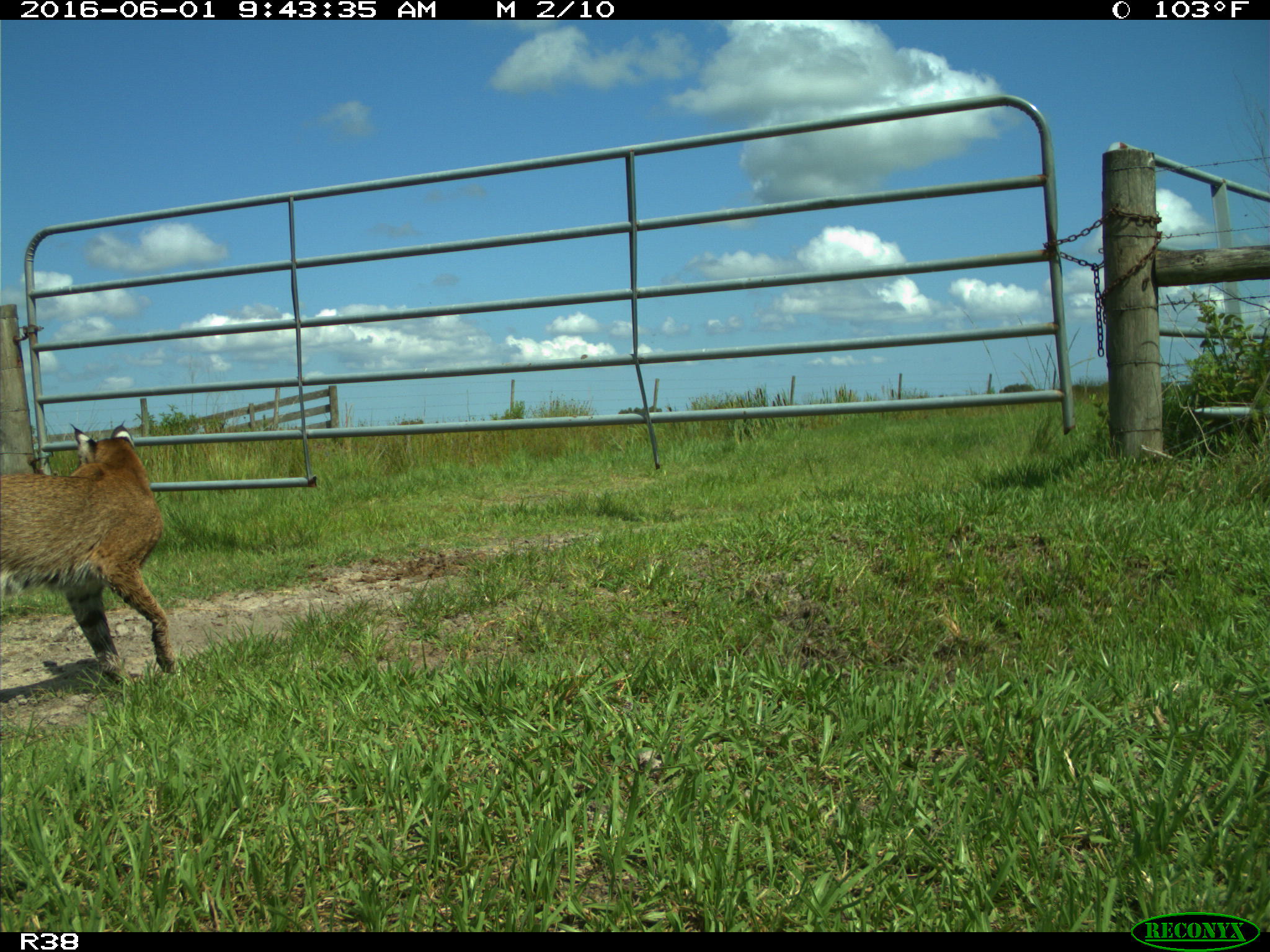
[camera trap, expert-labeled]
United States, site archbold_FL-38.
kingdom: Animalia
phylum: Chordata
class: Mammalia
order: Carnivora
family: Felidae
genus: Lynx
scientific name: Lynx rufus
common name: bobcat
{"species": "Lynx rufus (bobcat)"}